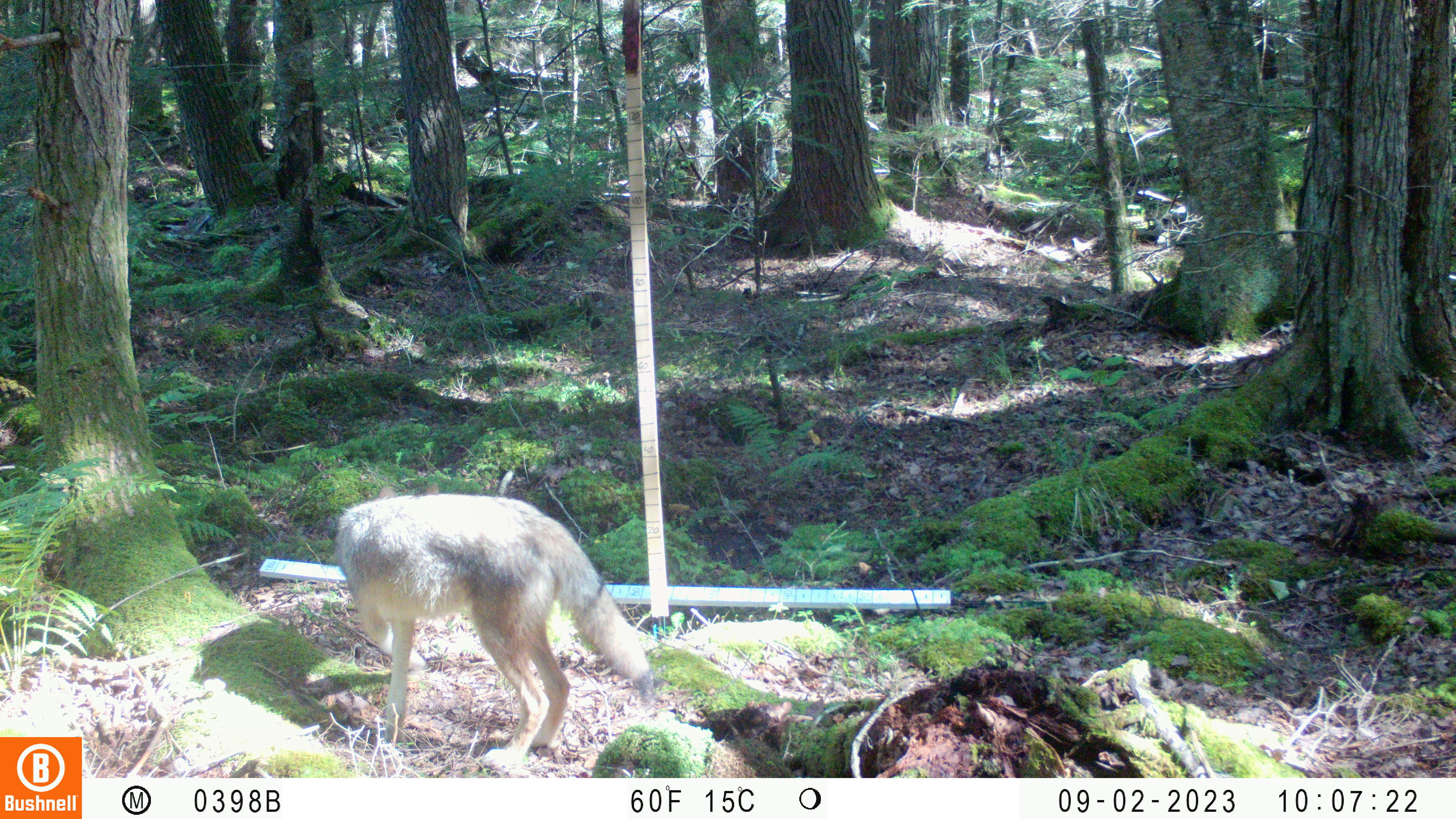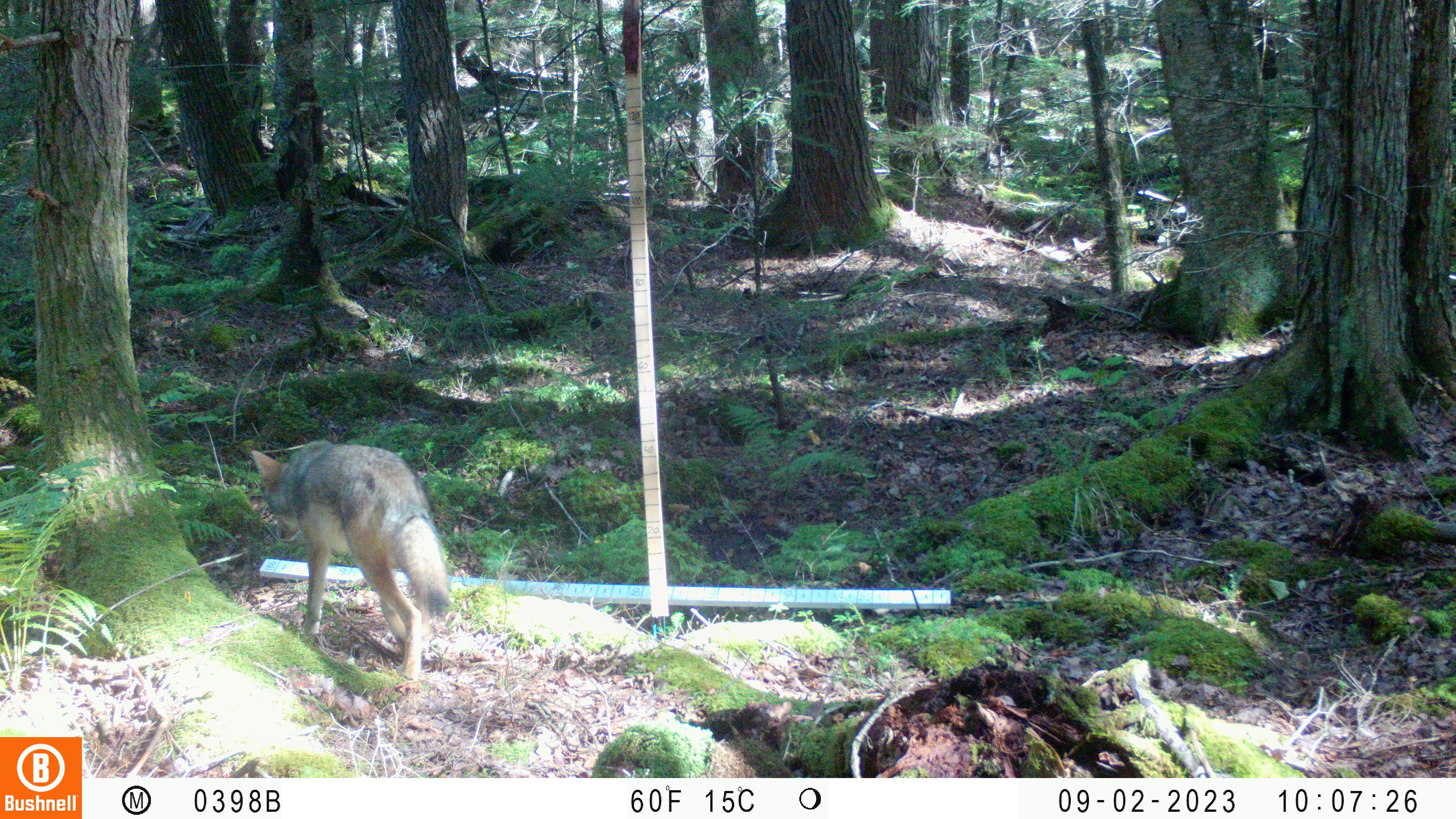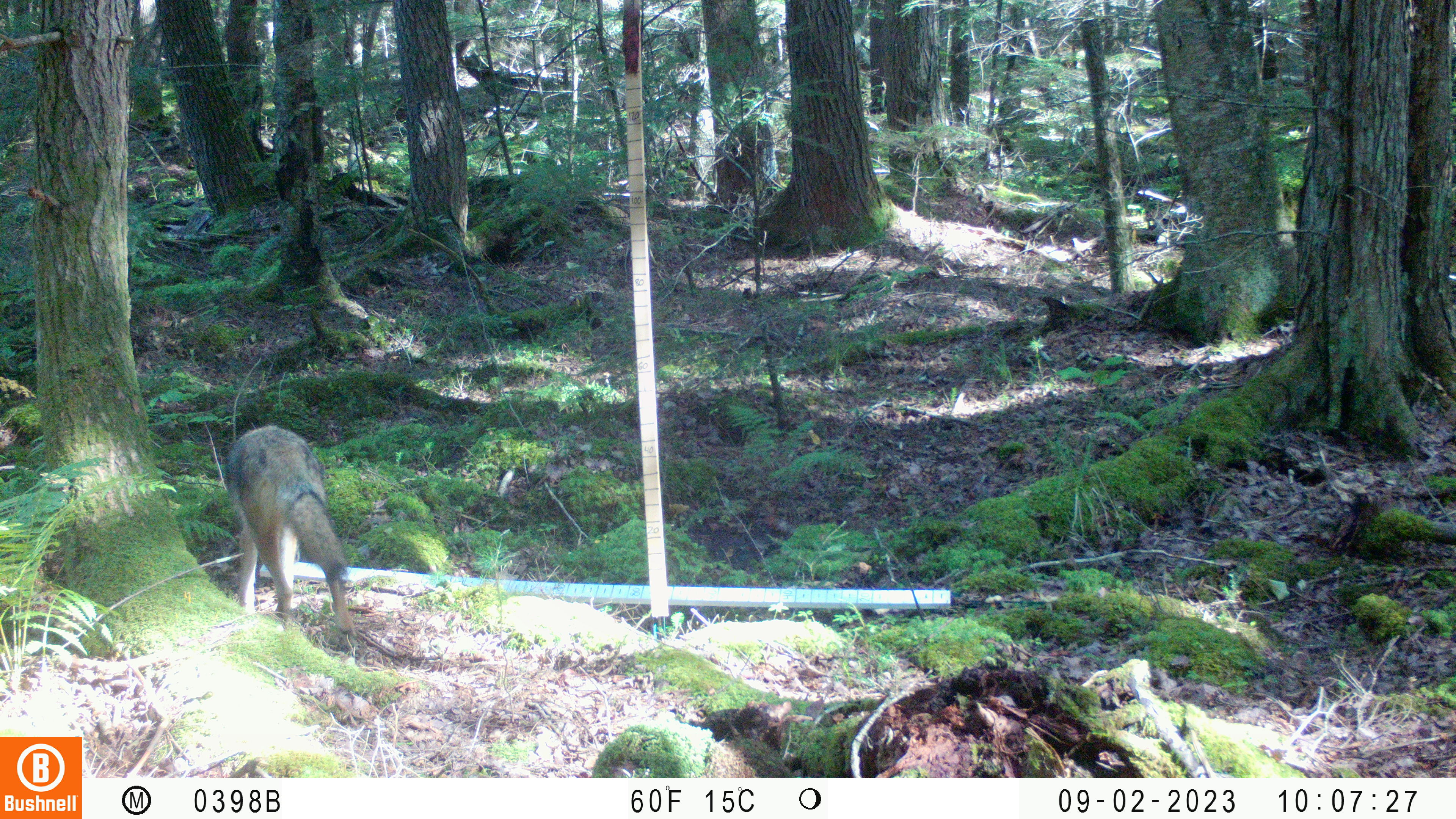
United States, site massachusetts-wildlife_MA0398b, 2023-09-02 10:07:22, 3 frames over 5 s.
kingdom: Animalia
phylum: Chordata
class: Mammalia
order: Carnivora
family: Canidae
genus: Canis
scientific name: Canis latrans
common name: coyote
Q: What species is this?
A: Coyote (Canis latrans).